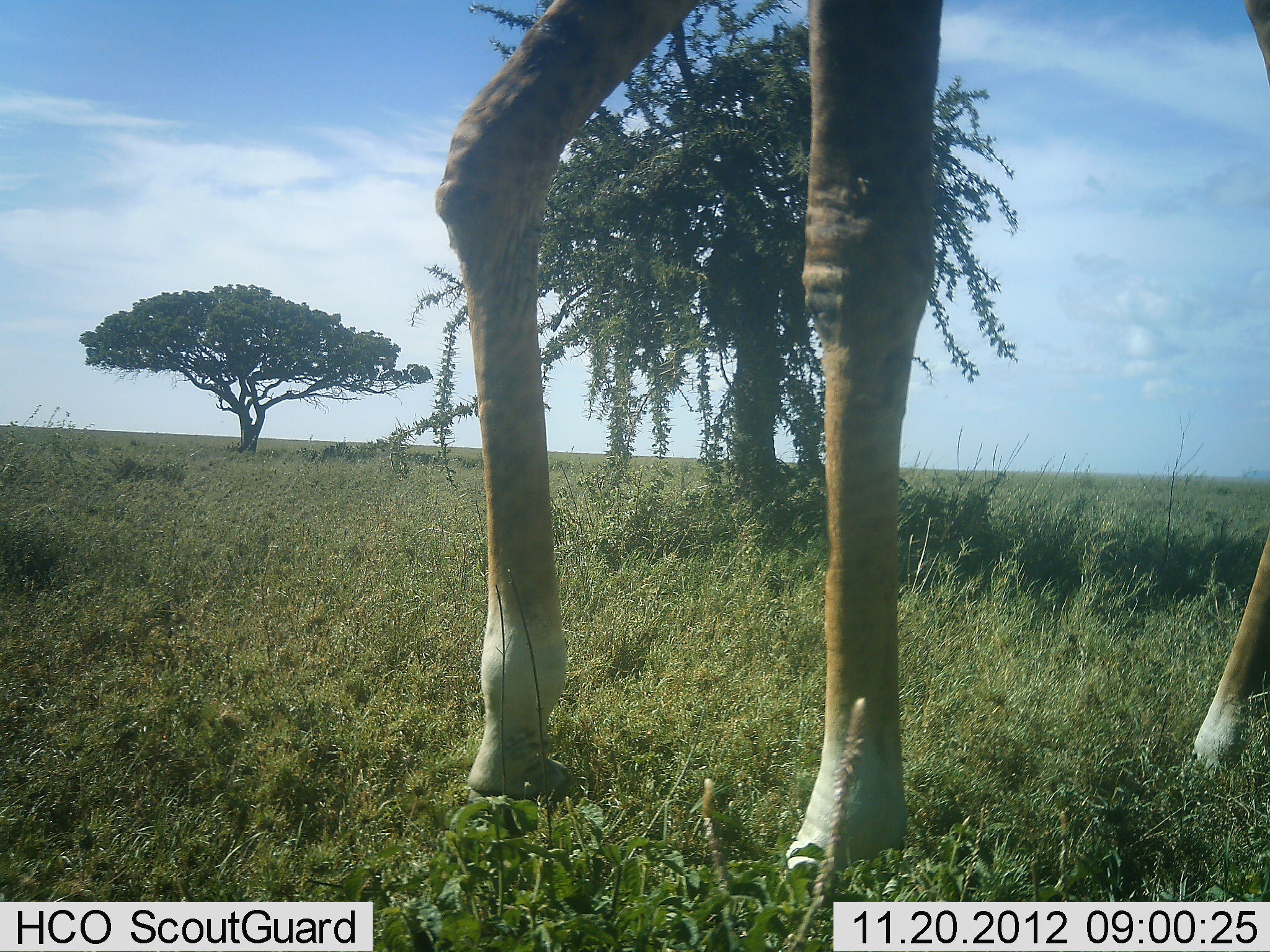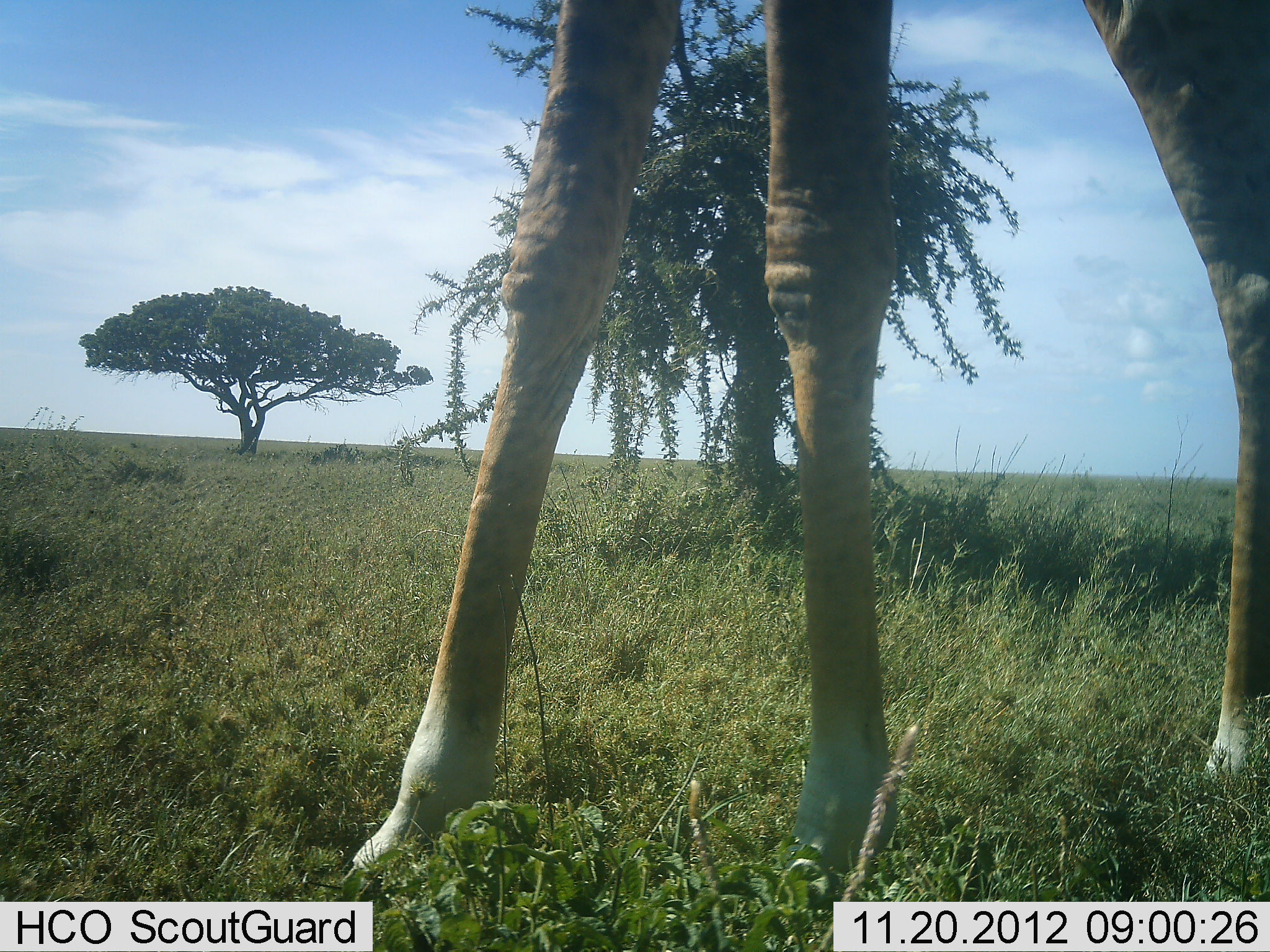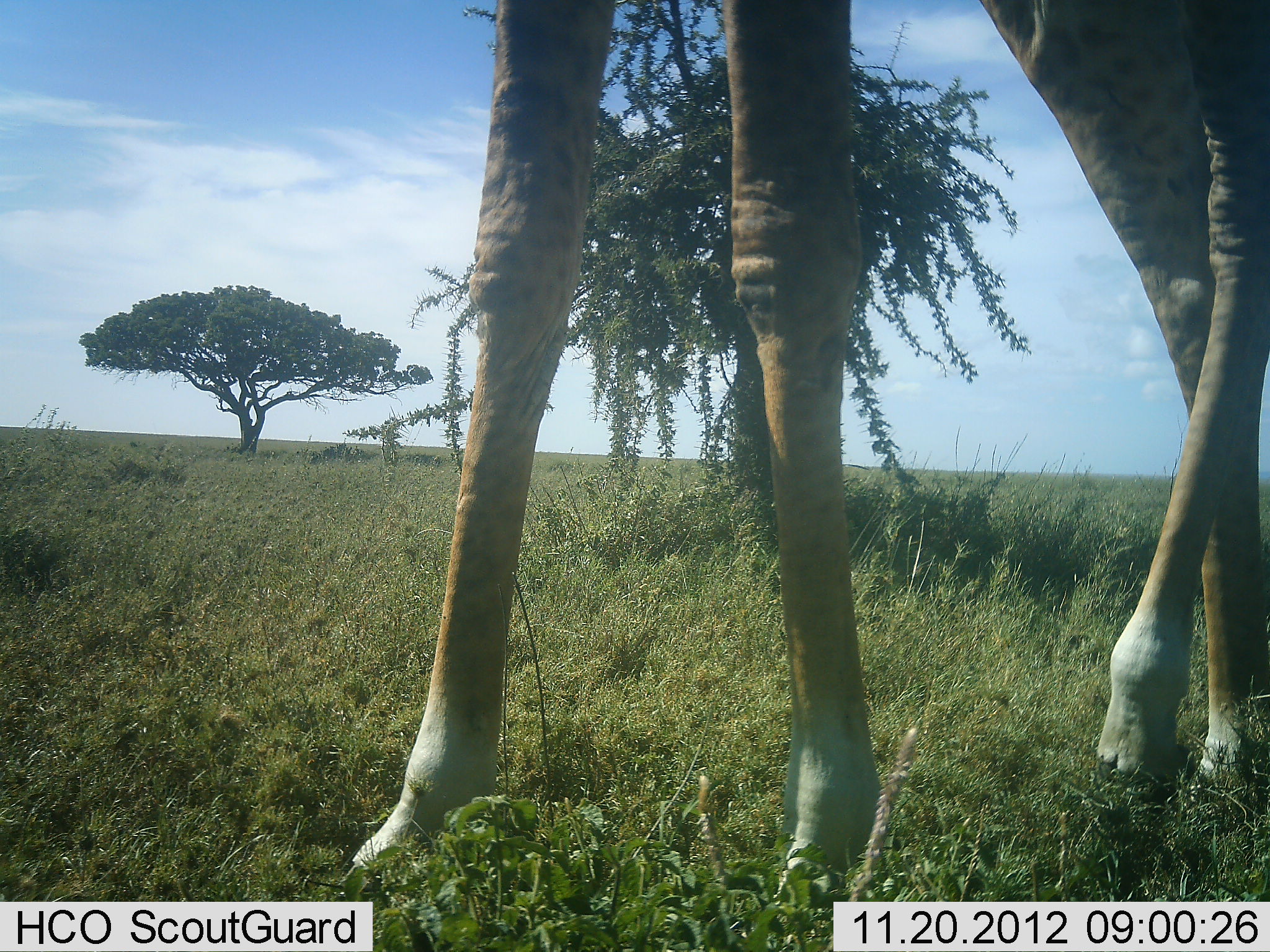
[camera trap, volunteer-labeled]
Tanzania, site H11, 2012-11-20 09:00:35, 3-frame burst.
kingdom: Animalia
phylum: Chordata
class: Mammalia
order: Artiodactyla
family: Giraffidae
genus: Giraffa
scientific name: Giraffa camelopardalis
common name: giraffe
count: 1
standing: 40%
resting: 0%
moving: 60%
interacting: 0%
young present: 0%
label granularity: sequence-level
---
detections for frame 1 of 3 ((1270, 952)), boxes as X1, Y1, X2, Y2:
animal: 435, 0, 1269, 870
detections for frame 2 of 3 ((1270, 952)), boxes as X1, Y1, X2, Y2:
animal: 340, 0, 1270, 902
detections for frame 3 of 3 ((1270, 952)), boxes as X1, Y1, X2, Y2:
animal: 343, 0, 1270, 901